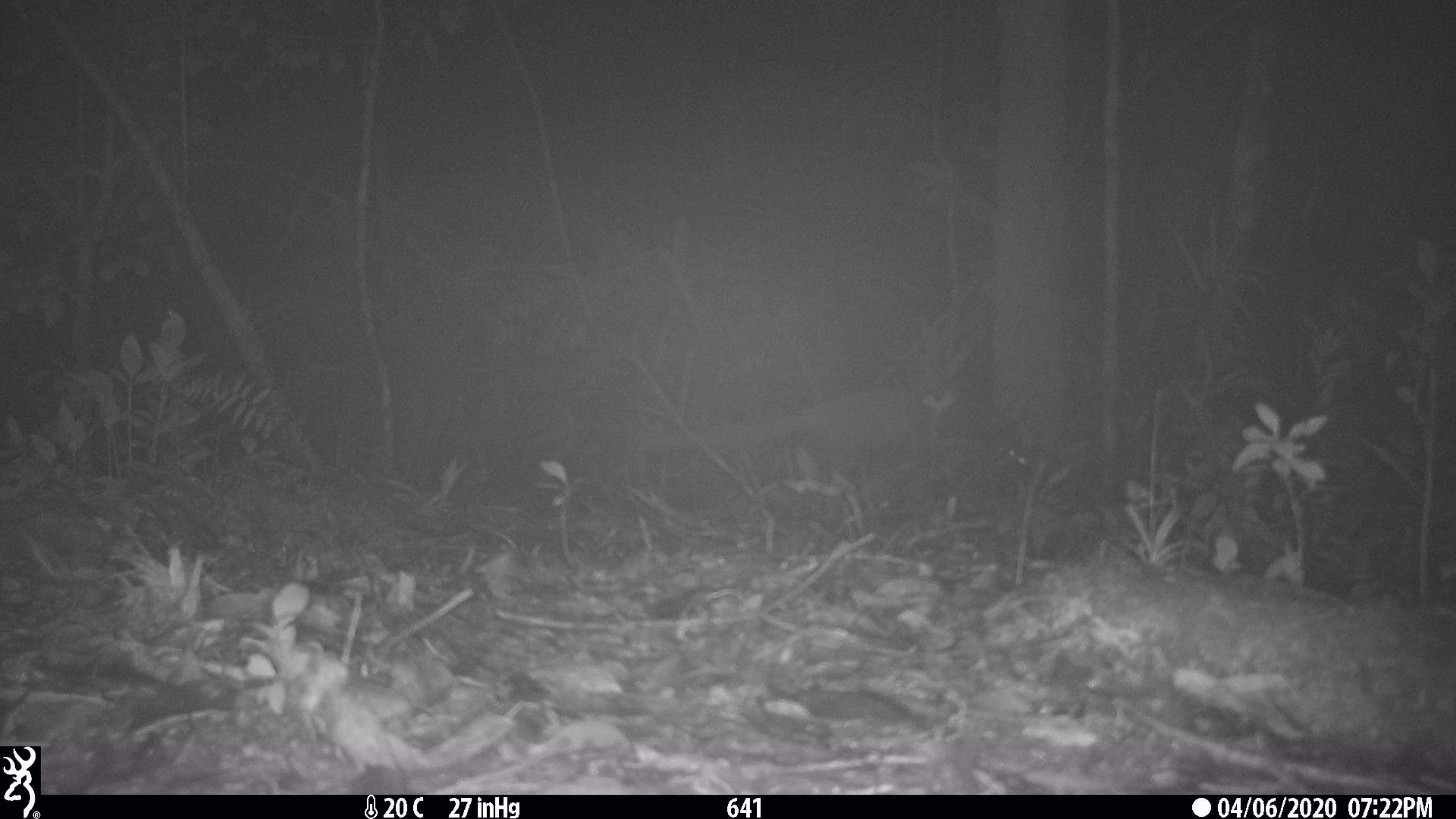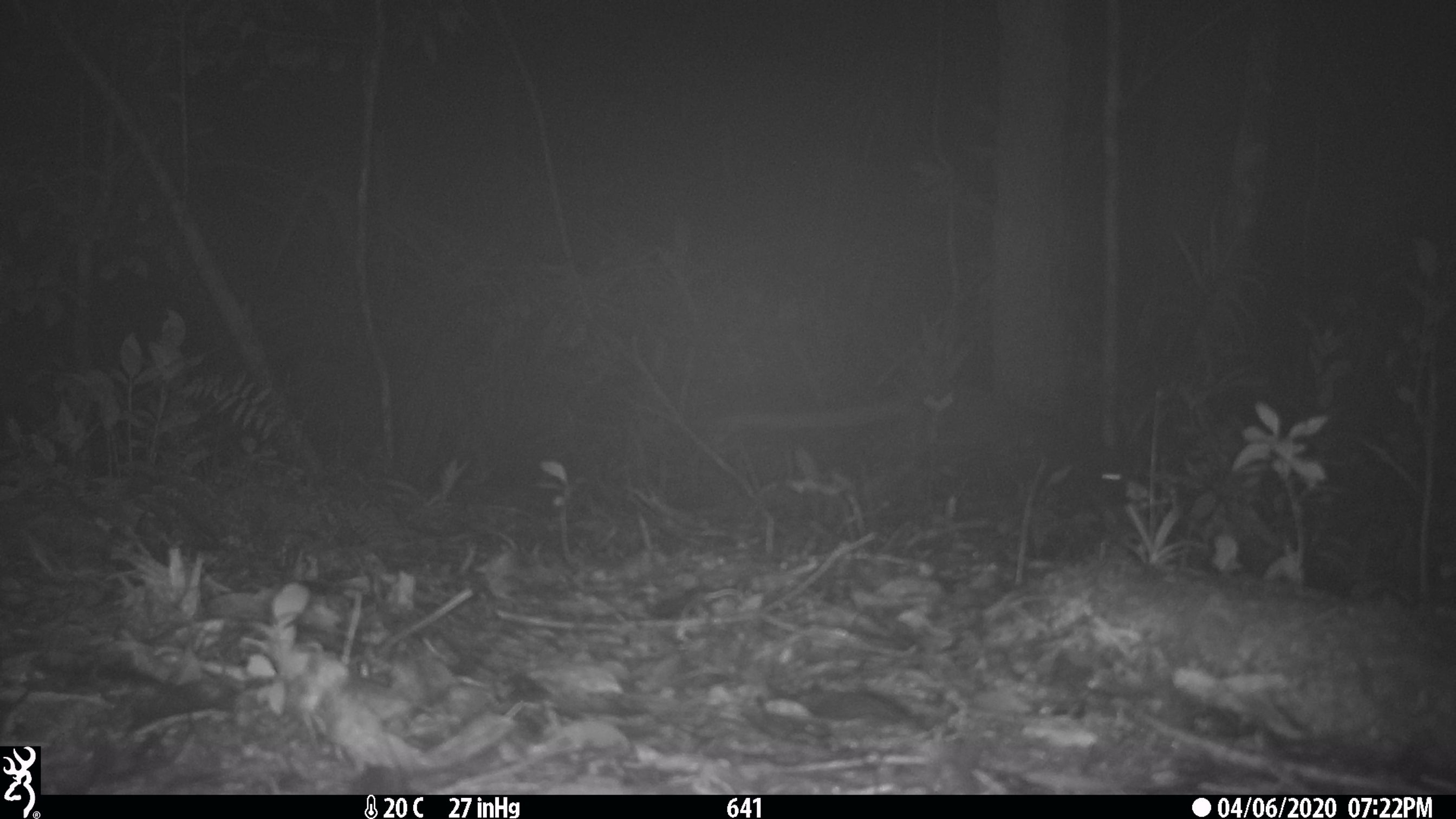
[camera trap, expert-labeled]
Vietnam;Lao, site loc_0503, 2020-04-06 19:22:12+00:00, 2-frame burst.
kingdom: Animalia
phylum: Chordata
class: Mammalia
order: Carnivora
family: Viverridae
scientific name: Paradoxurinae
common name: palm civet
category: unidentified palm civet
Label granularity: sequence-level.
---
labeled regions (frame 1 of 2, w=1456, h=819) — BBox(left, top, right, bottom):
unidentified palm civet: BBox(636, 388, 1031, 484)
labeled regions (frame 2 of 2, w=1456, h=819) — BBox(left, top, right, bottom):
unidentified palm civet: BBox(715, 391, 1132, 520)